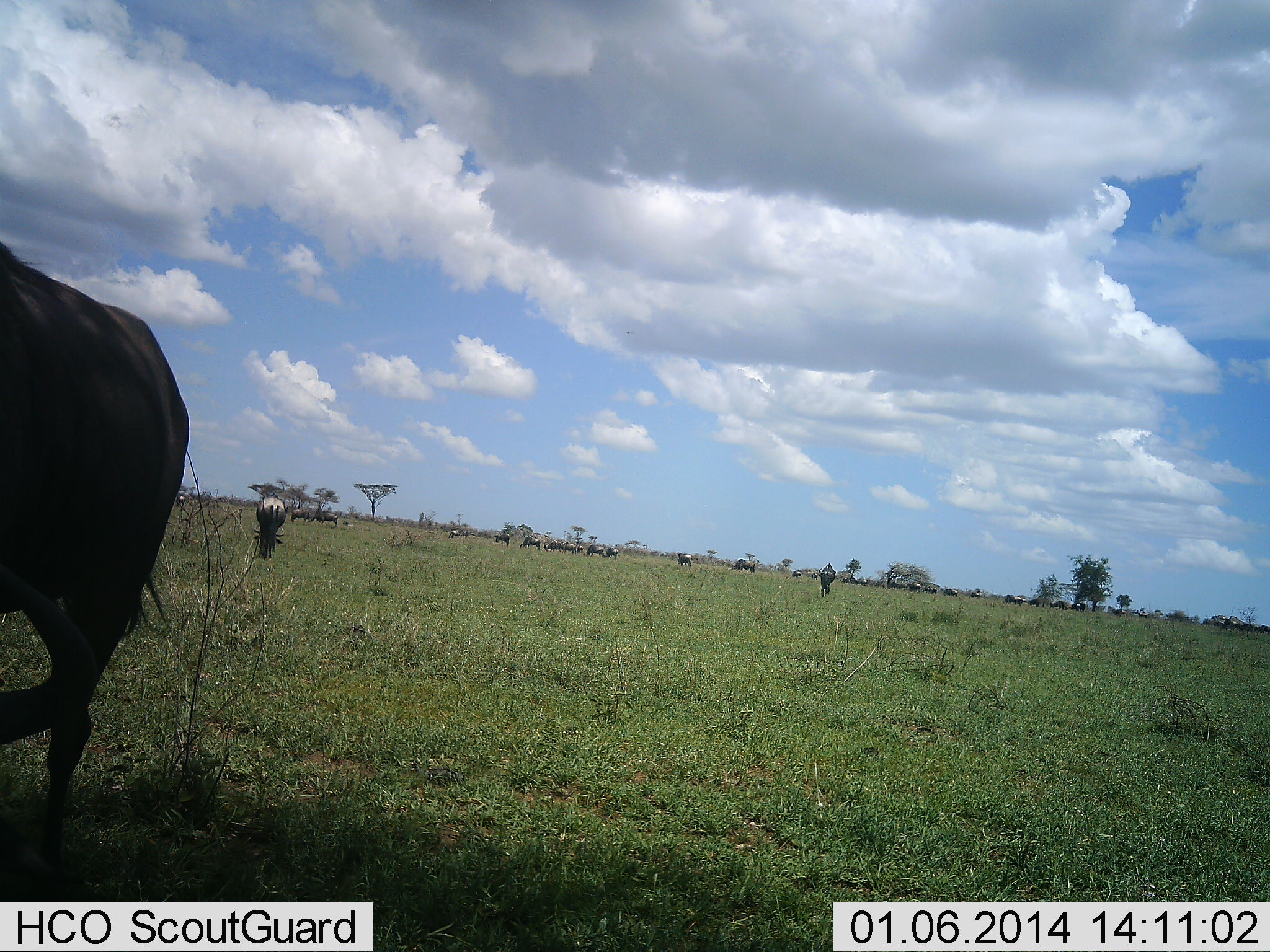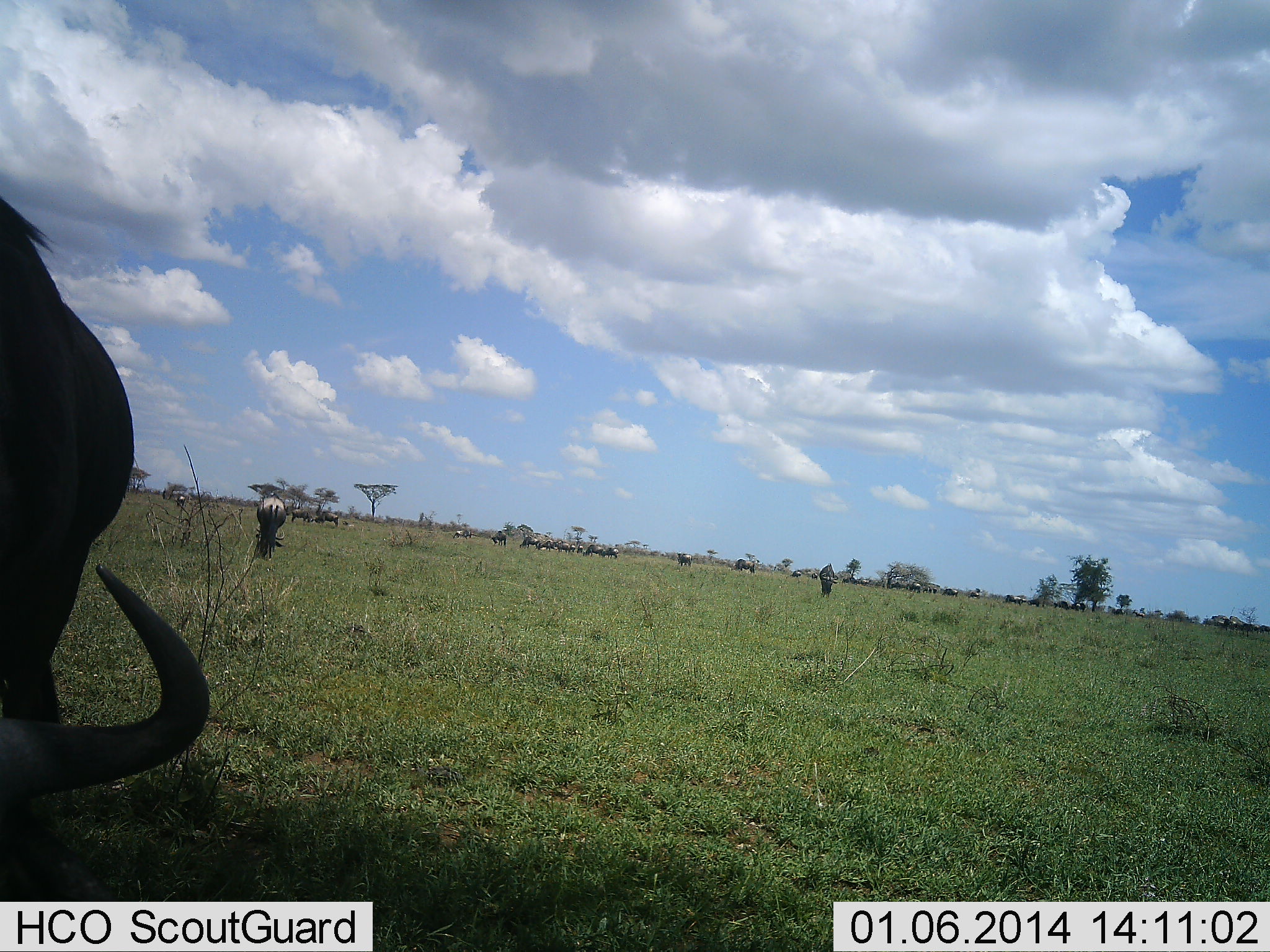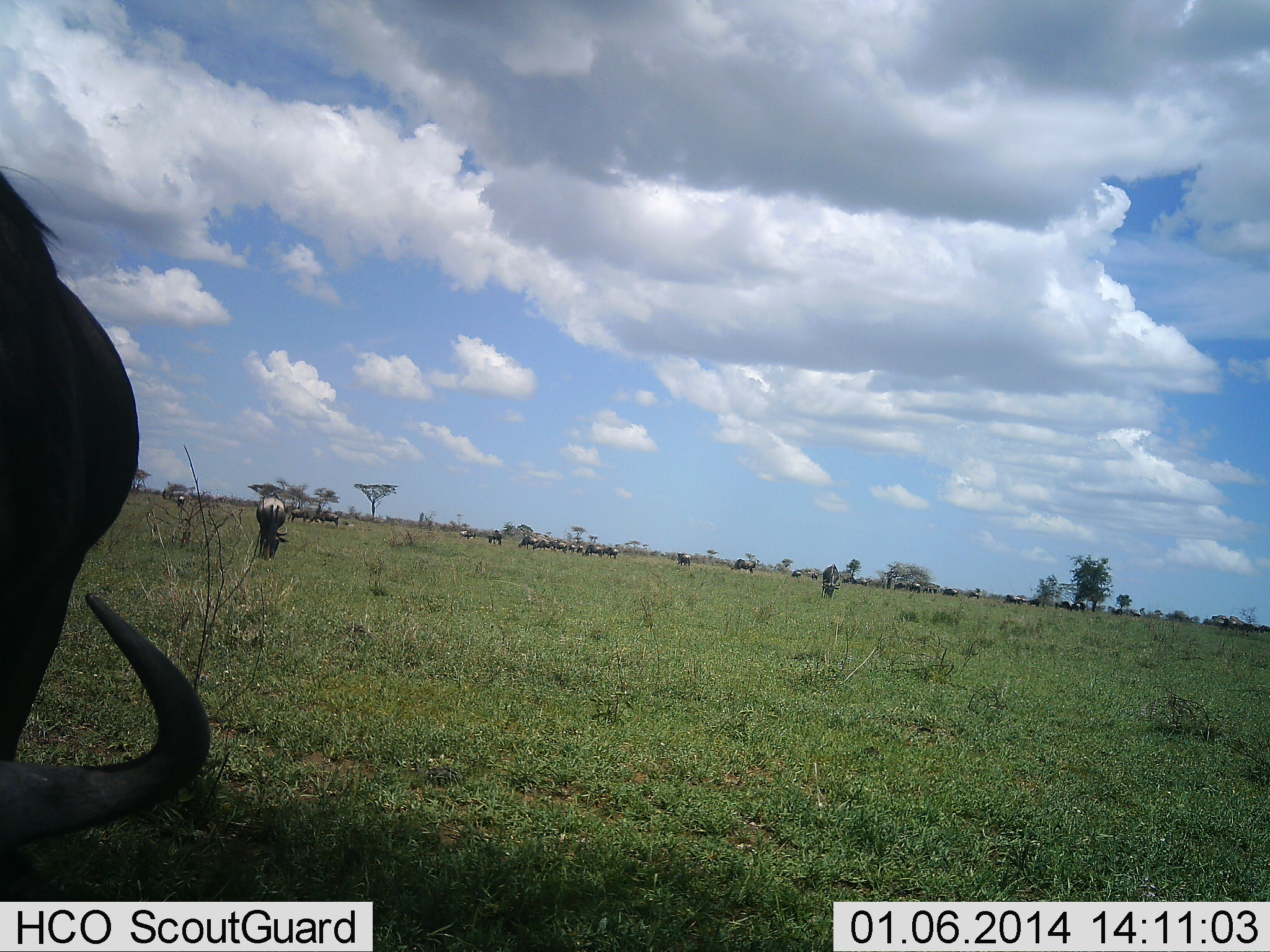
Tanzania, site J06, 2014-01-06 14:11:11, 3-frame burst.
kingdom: Animalia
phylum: Chordata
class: Mammalia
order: Artiodactyla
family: Bovidae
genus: Connochaetes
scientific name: Connochaetes taurinus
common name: blue wildebeest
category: wildebeest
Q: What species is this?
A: Wildebeest (blue wildebeest) (Connochaetes taurinus).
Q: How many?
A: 11-50.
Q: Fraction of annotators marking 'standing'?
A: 30%.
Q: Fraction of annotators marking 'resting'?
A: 0%.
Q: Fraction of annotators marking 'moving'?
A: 30%.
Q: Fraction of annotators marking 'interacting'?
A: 0%.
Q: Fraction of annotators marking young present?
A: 0%.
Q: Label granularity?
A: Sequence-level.